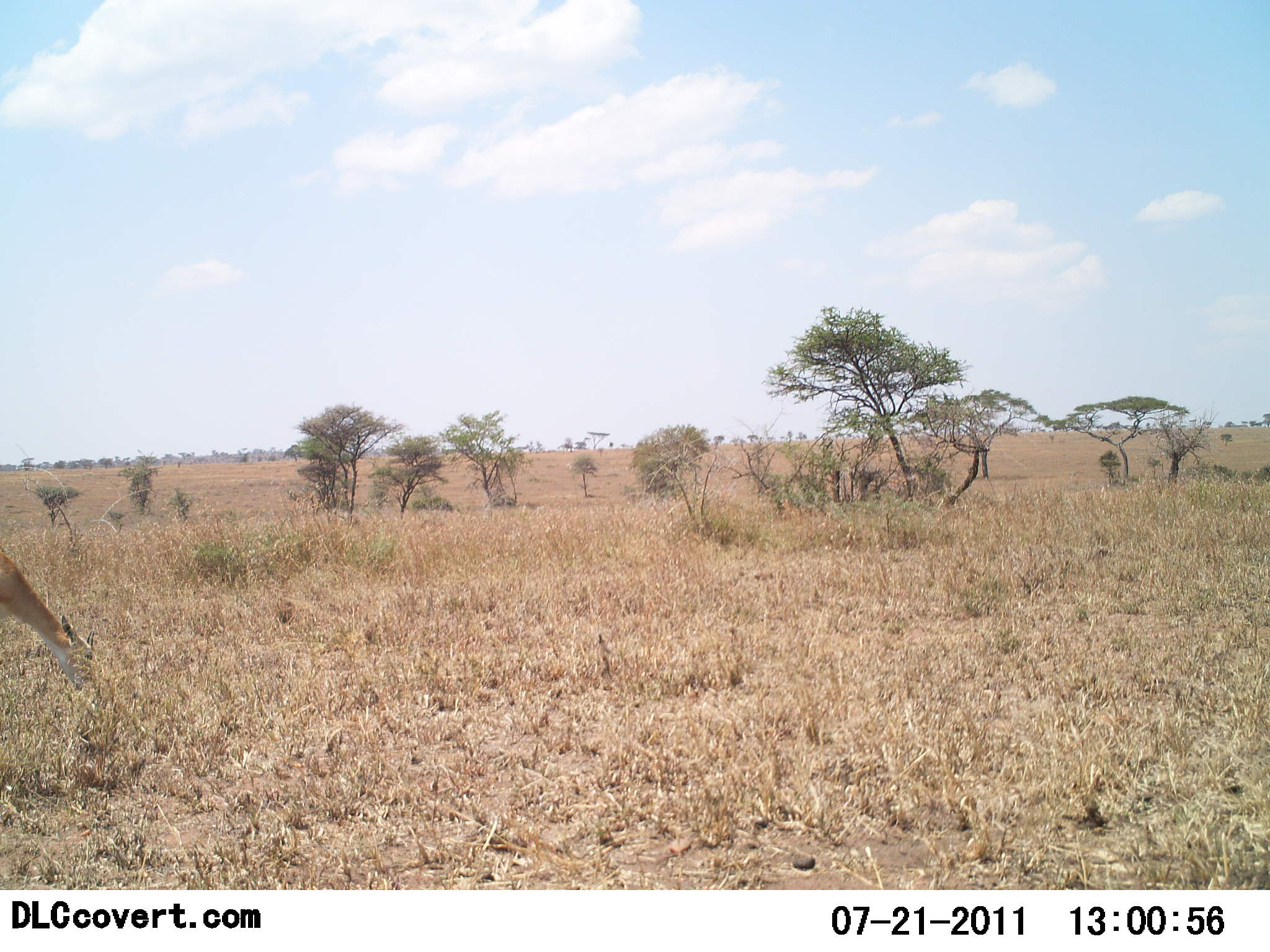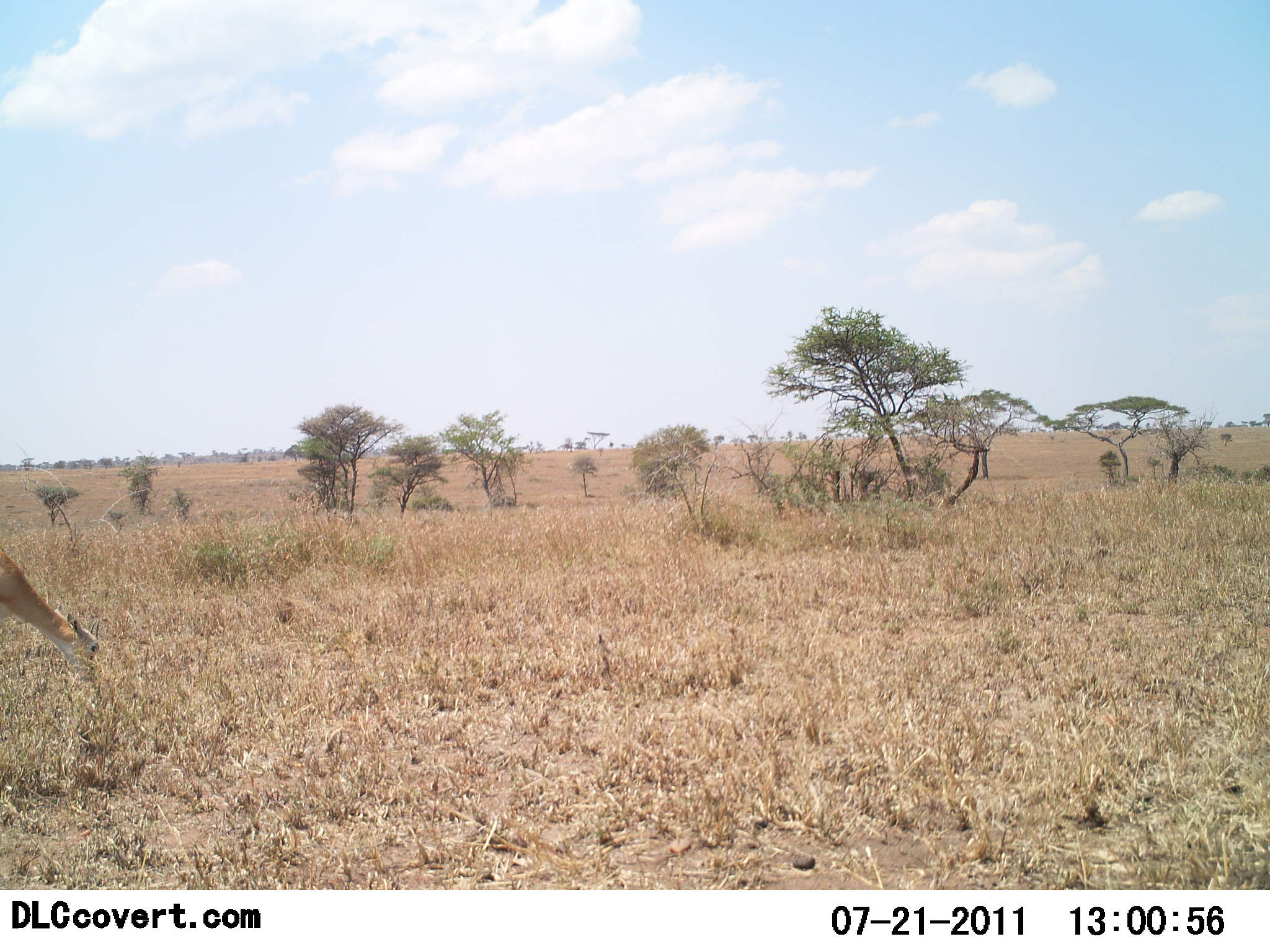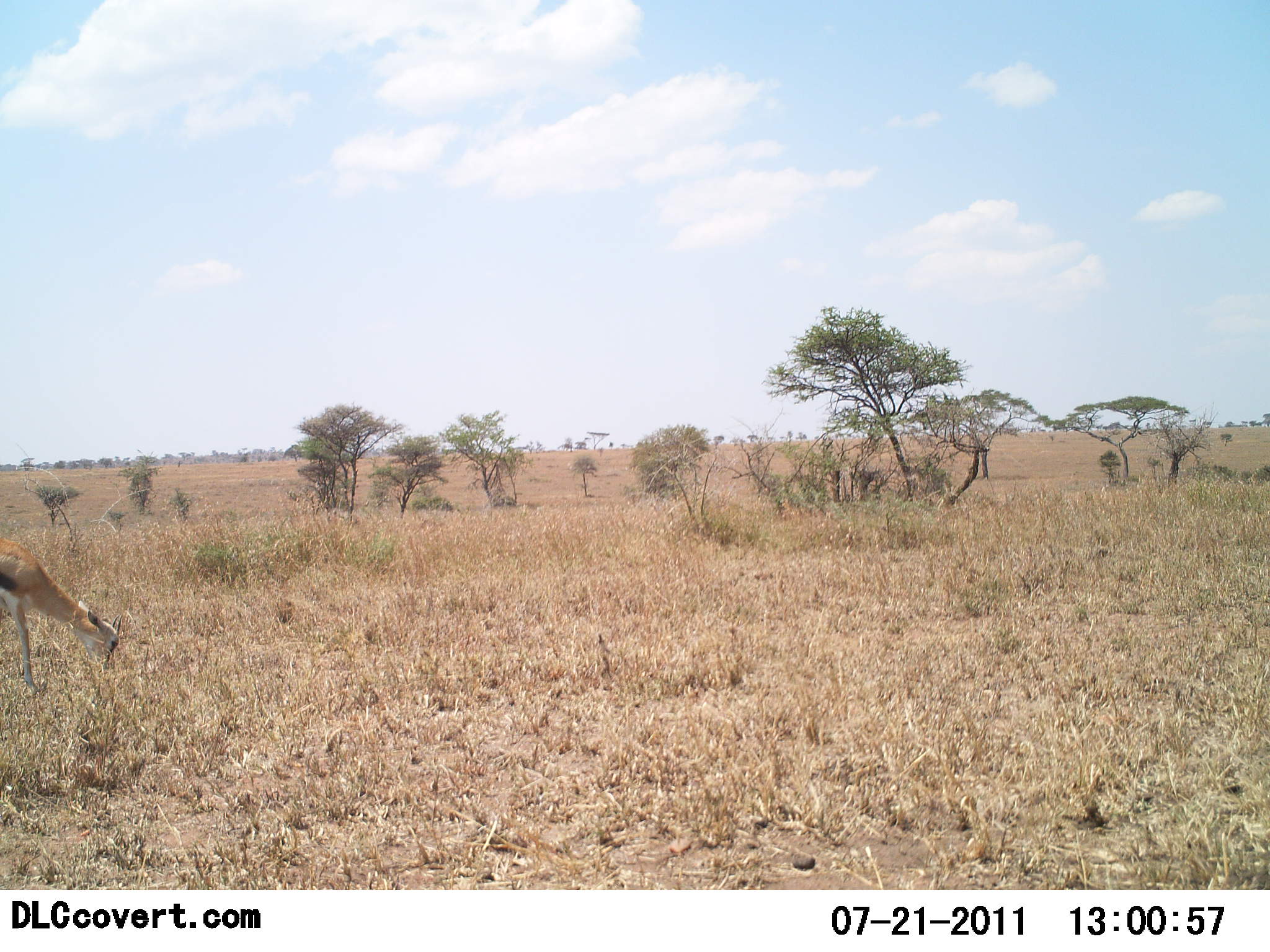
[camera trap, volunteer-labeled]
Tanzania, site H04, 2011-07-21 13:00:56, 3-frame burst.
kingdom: Animalia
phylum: Chordata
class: Mammalia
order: Artiodactyla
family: Bovidae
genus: Eudorcas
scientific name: Eudorcas thomsonii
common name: thomson's gazelle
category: gazellethomsons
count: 1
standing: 10%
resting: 0%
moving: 0%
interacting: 0%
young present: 0%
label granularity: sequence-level